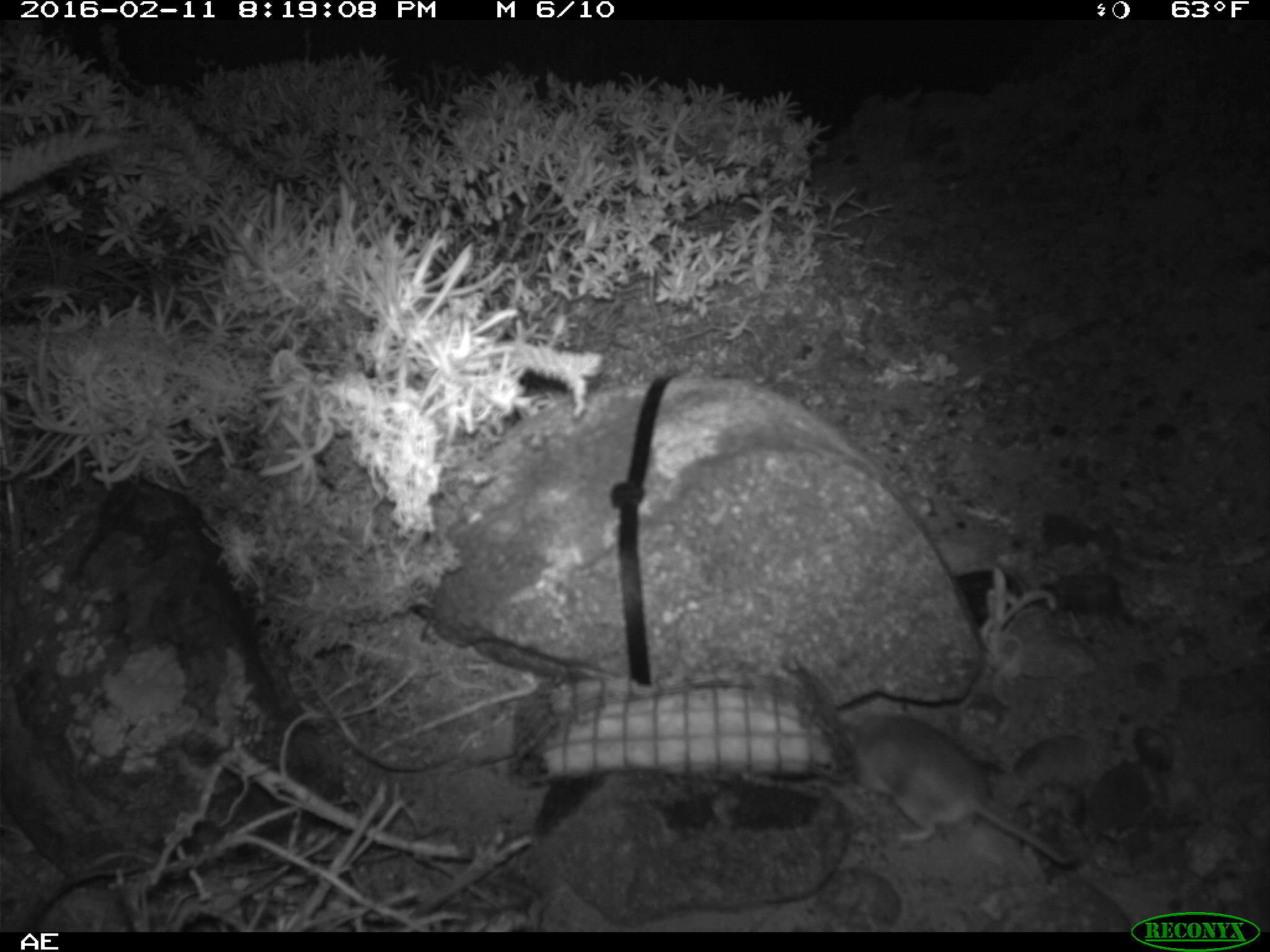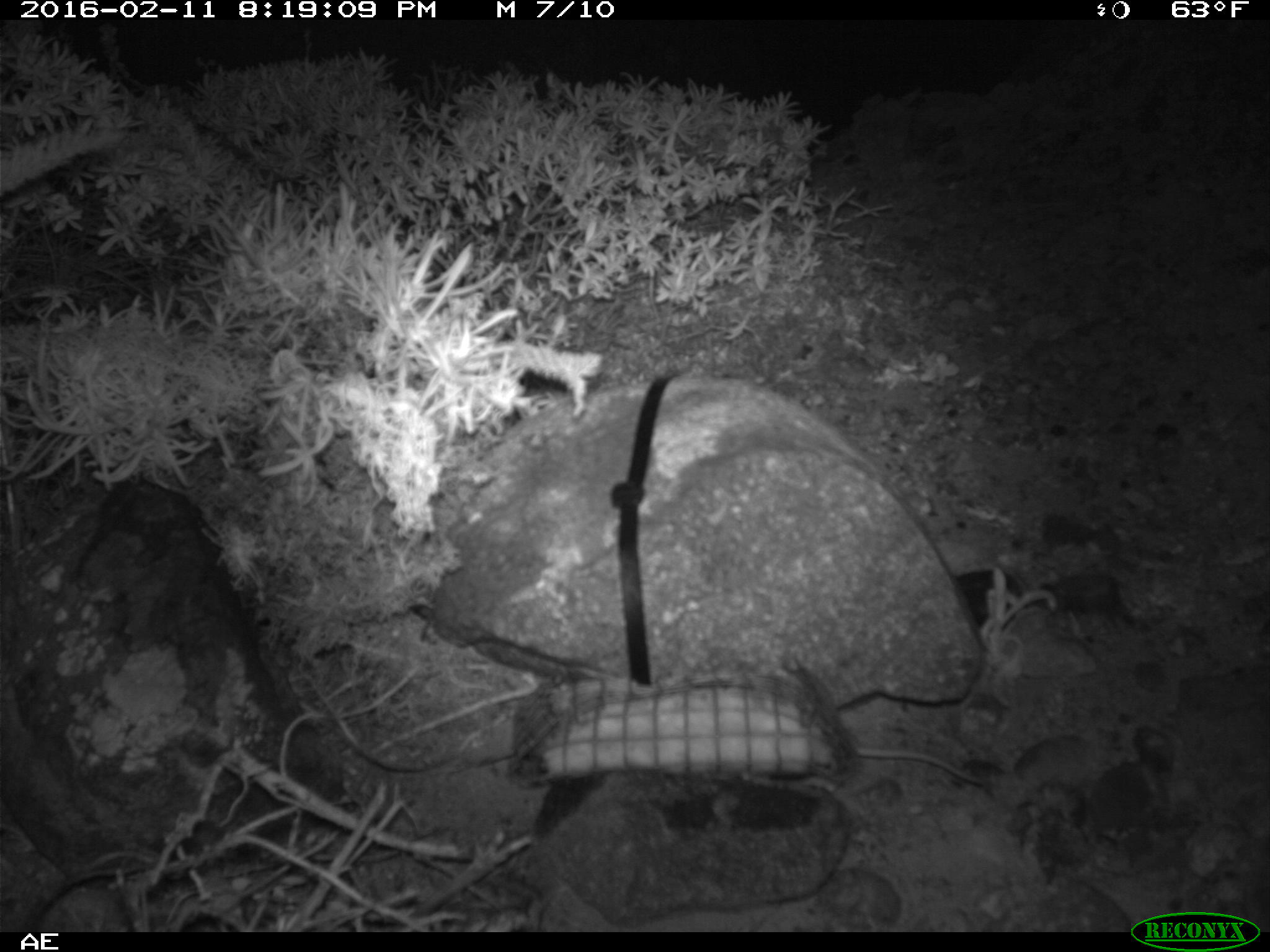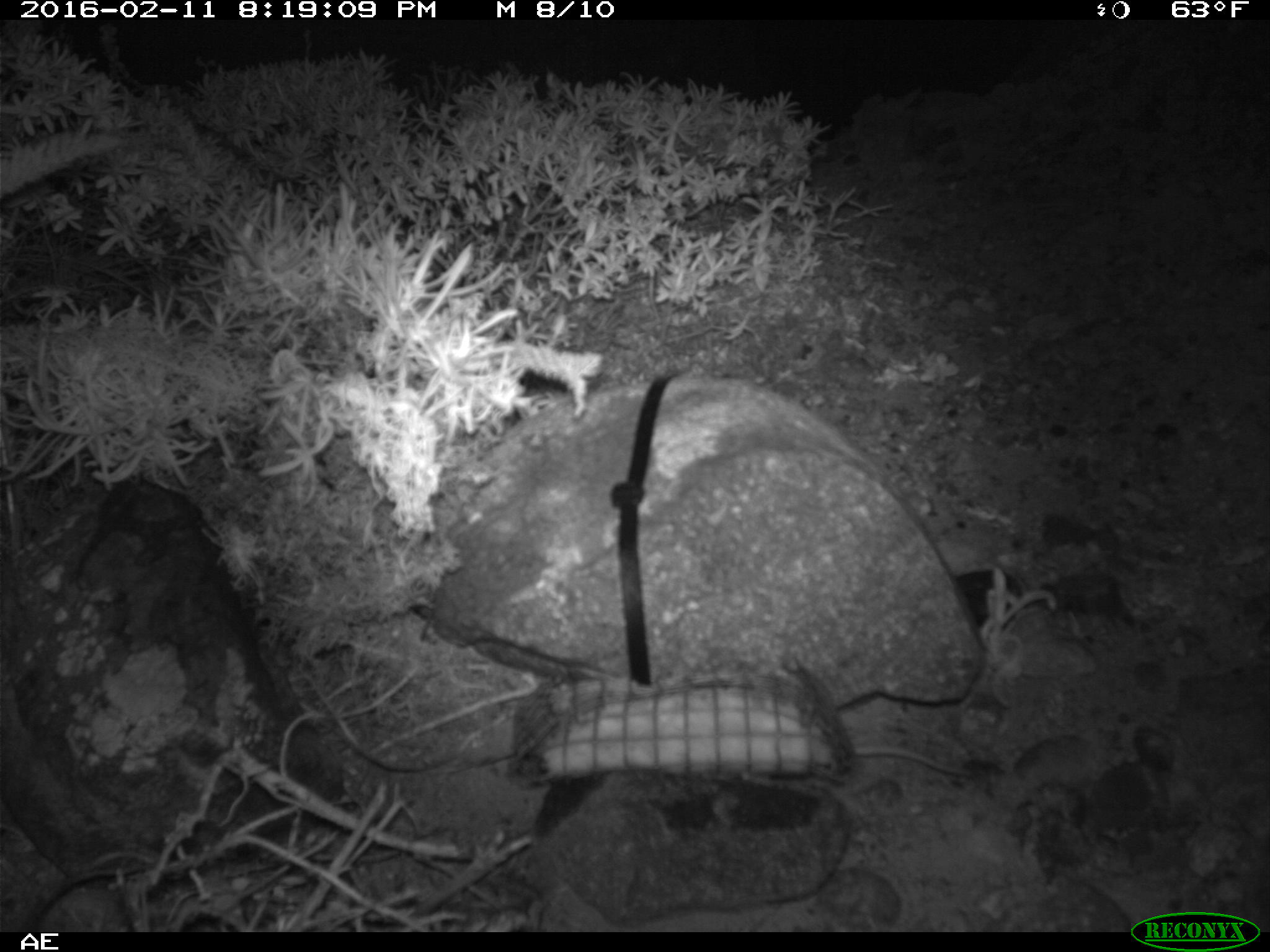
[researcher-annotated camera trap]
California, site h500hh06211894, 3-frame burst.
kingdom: Animalia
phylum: Chordata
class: Mammalia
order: Rodentia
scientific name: Rodentia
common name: rodent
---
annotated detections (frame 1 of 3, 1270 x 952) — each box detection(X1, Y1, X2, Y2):
rodent: detection(830, 699, 1073, 865)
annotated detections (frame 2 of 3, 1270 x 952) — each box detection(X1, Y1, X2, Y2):
rodent: detection(856, 734, 1093, 808)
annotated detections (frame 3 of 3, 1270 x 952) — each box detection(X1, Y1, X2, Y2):
rodent: detection(786, 653, 974, 775)